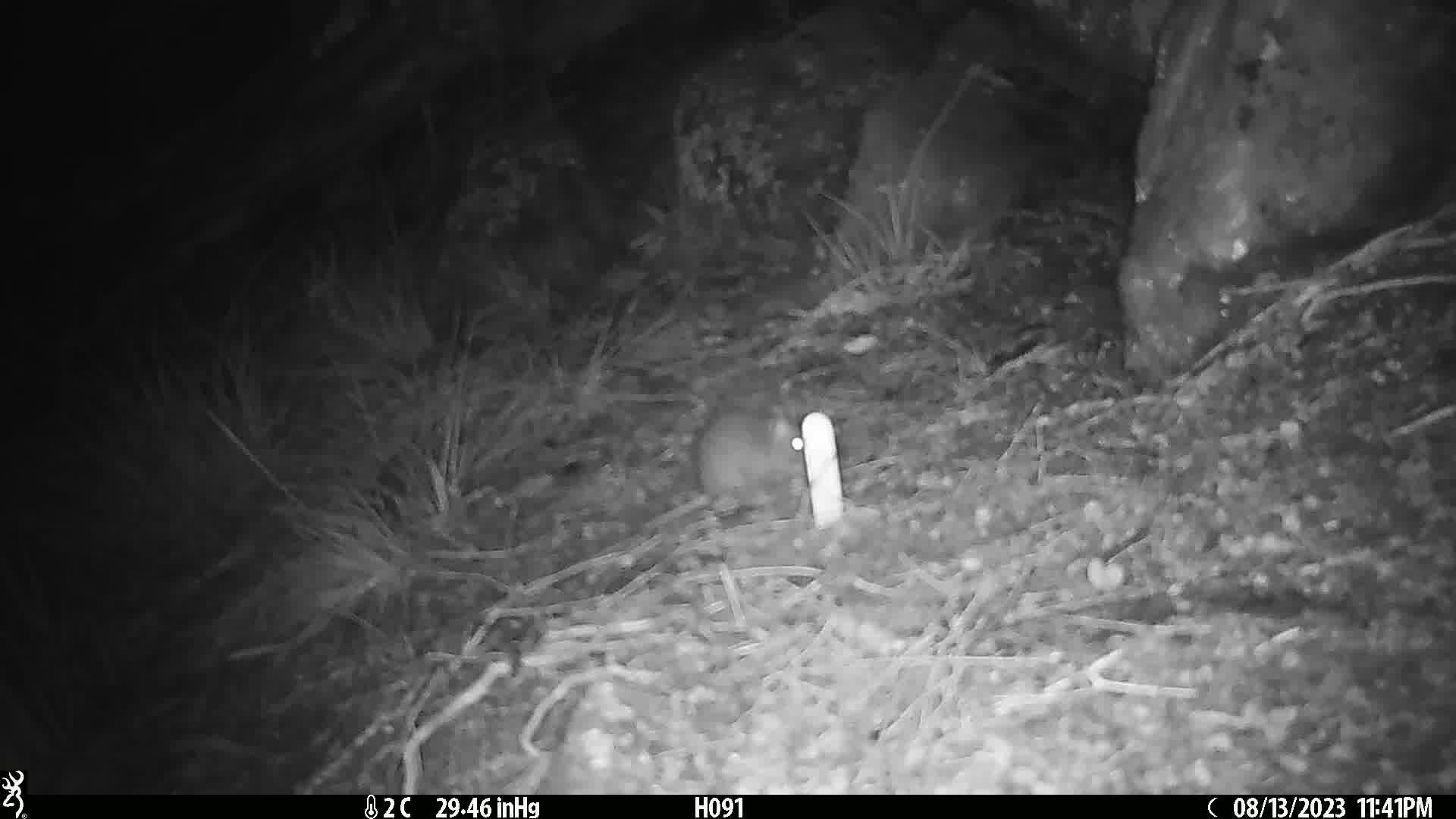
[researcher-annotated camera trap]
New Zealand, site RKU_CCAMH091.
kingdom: Animalia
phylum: Chordata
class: Mammalia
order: Rodentia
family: Muridae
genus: Rattus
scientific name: Rattus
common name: rat